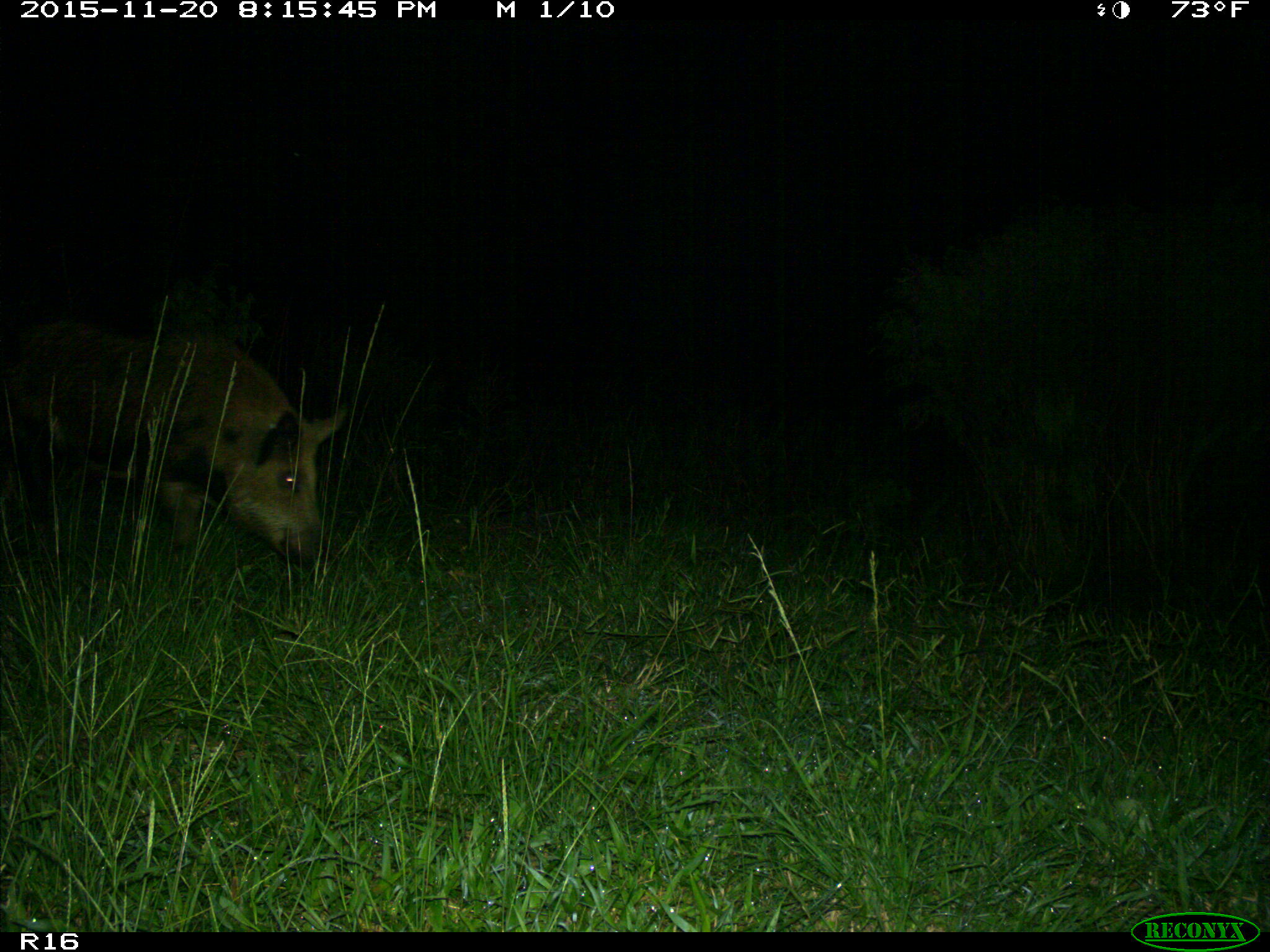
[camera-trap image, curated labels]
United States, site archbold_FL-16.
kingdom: Animalia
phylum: Chordata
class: Mammalia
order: Artiodactyla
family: Suidae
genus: Sus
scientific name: Sus scrofa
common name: wild boar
Sus scrofa (wild boar).